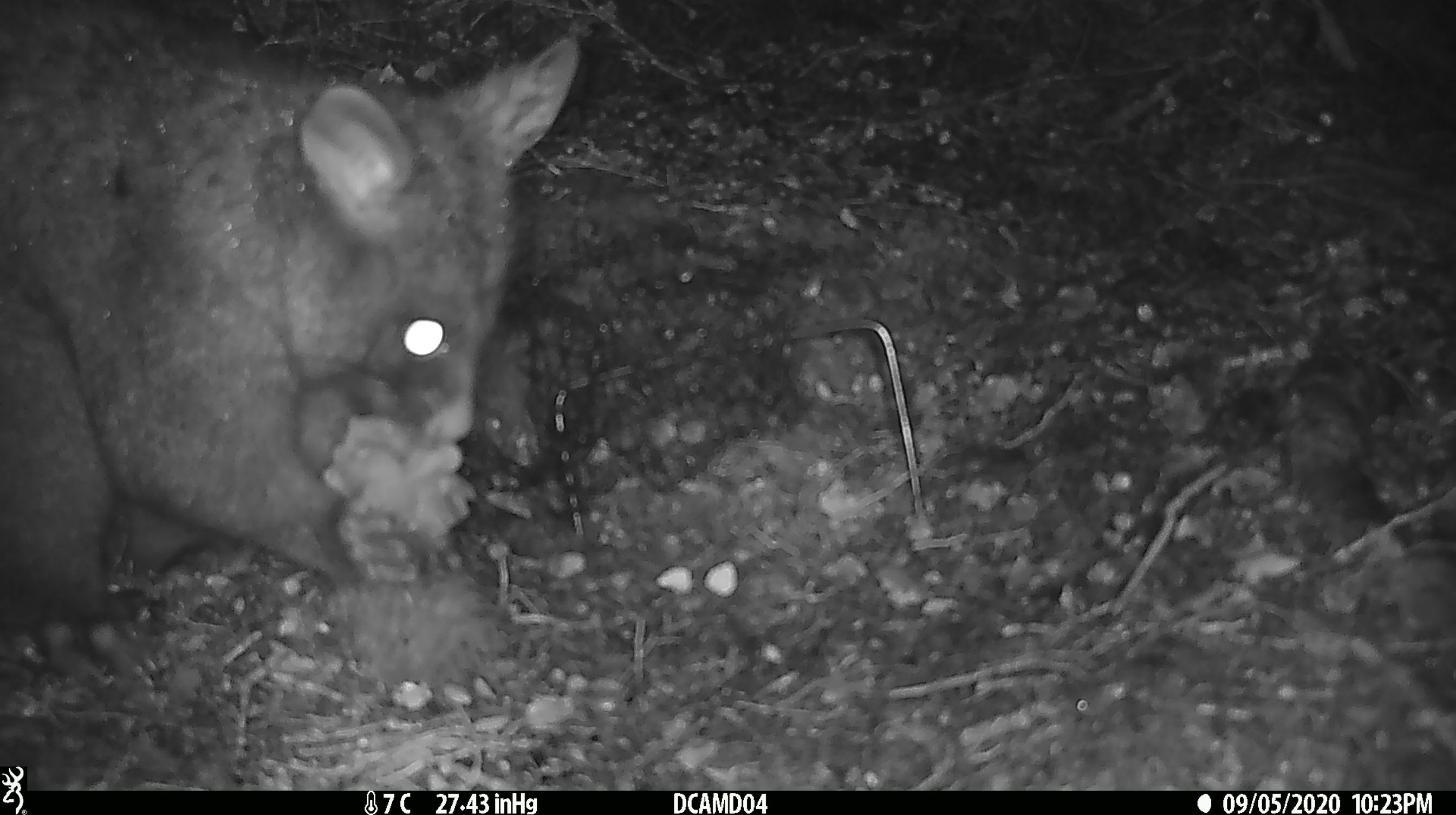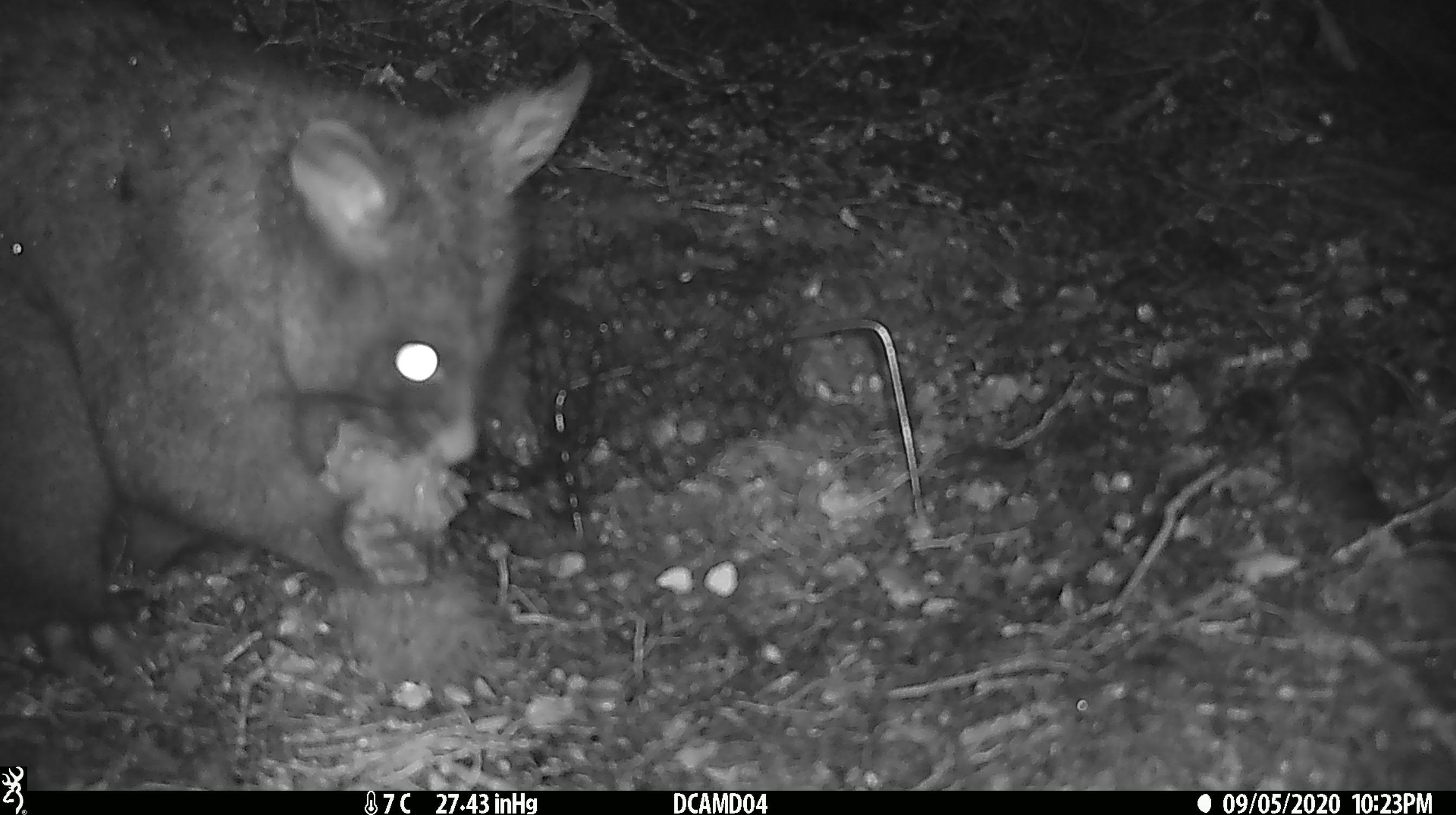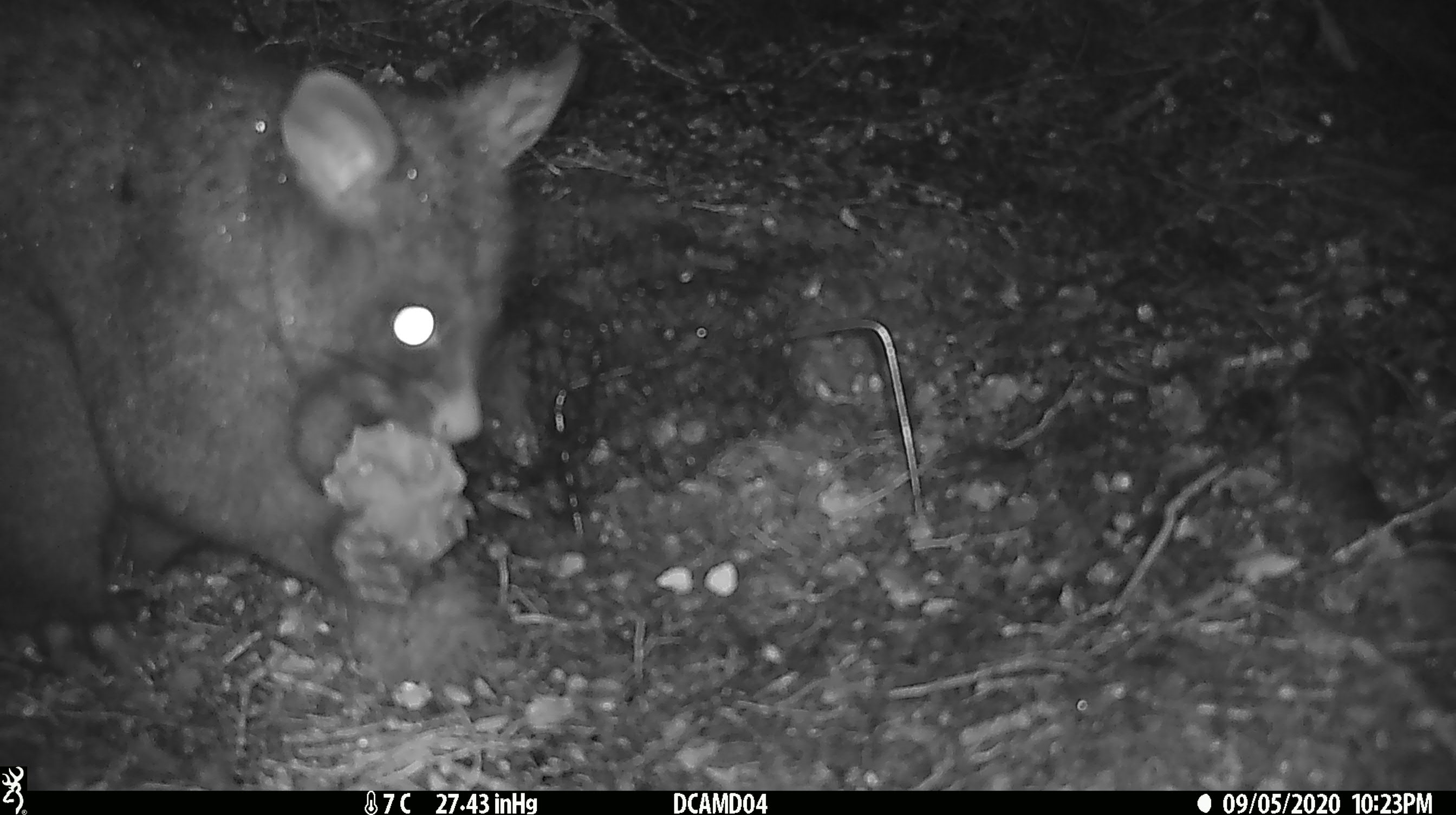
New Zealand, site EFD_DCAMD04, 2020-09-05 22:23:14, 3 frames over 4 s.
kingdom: Animalia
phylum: Chordata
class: Mammalia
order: Diprotodontia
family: Phalangeridae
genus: Trichosurus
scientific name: Trichosurus vulpecula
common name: common brushtail possum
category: possum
Possum (common brushtail possum) (Trichosurus vulpecula).